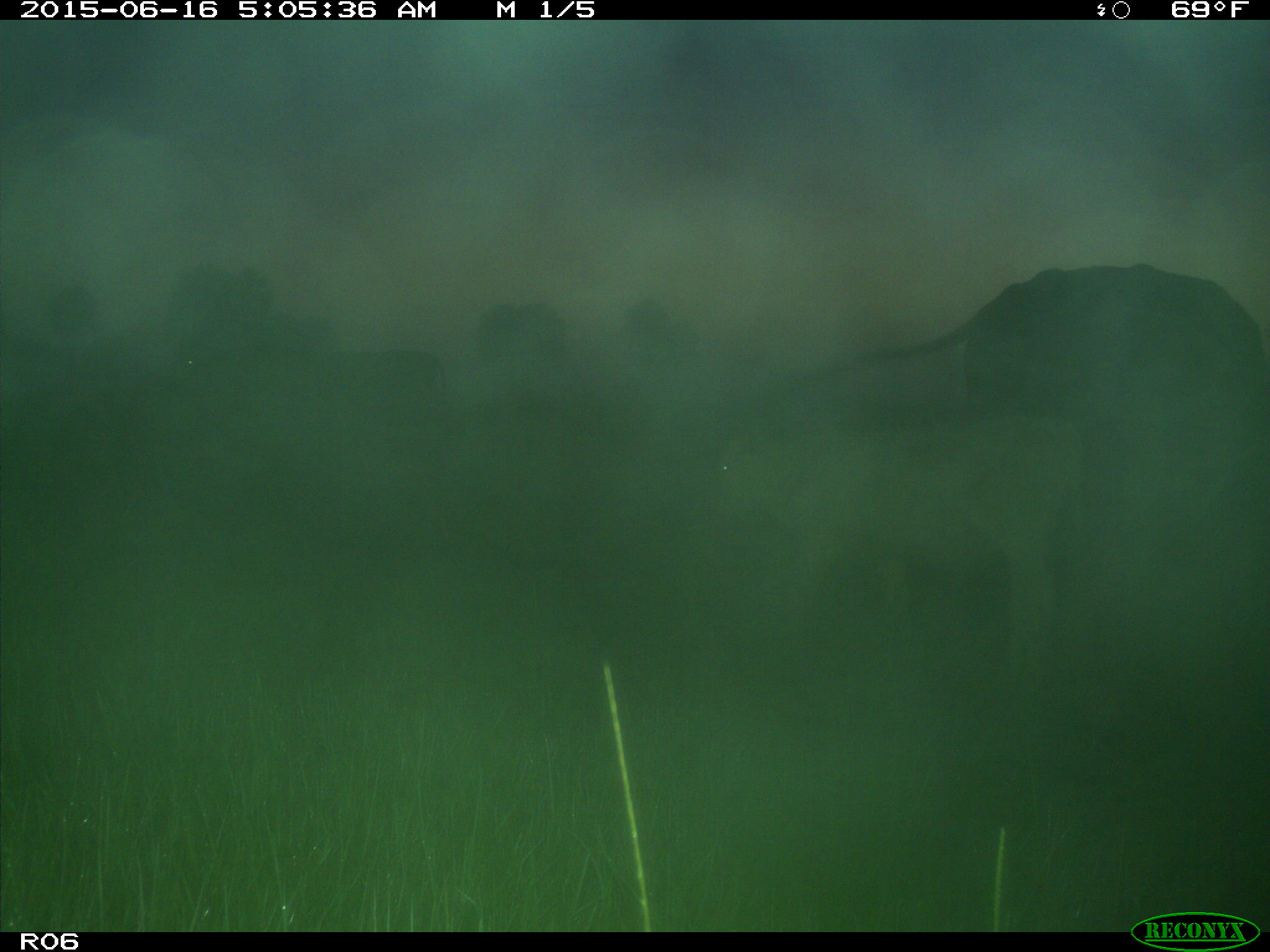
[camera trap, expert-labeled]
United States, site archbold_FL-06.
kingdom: Animalia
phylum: Chordata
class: Mammalia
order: Artiodactyla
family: Bovidae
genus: Bos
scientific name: Bos taurus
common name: domestic cow